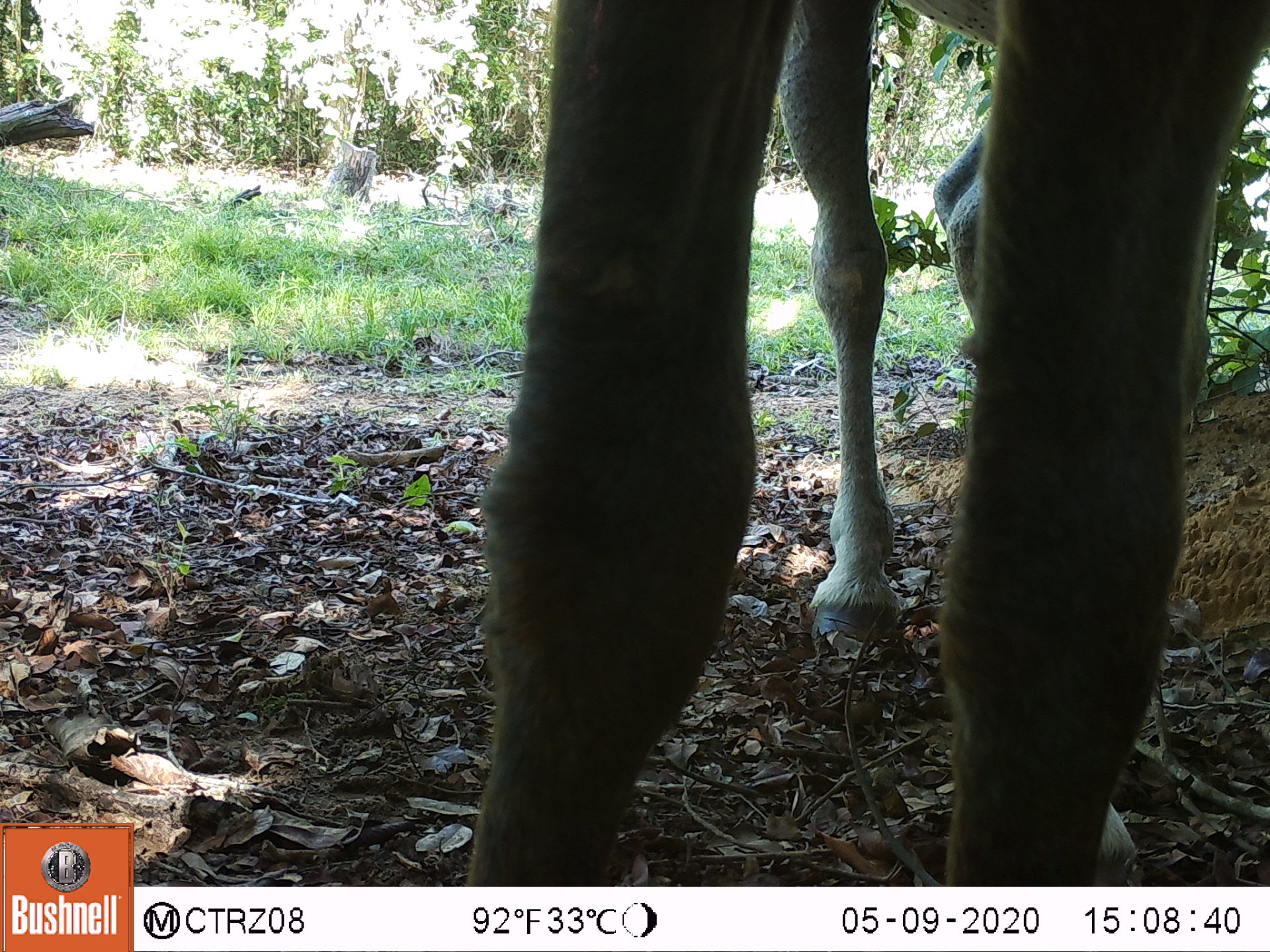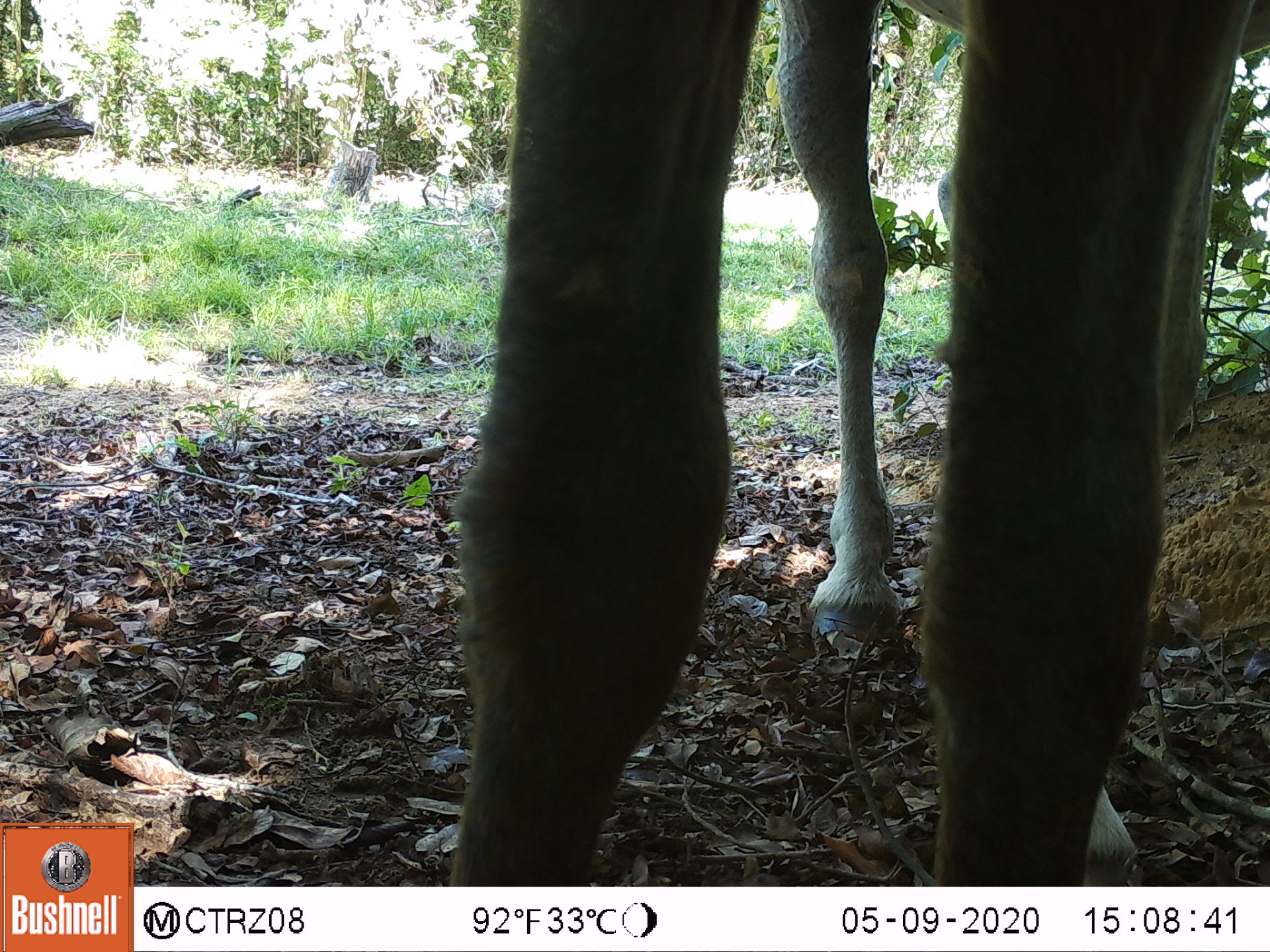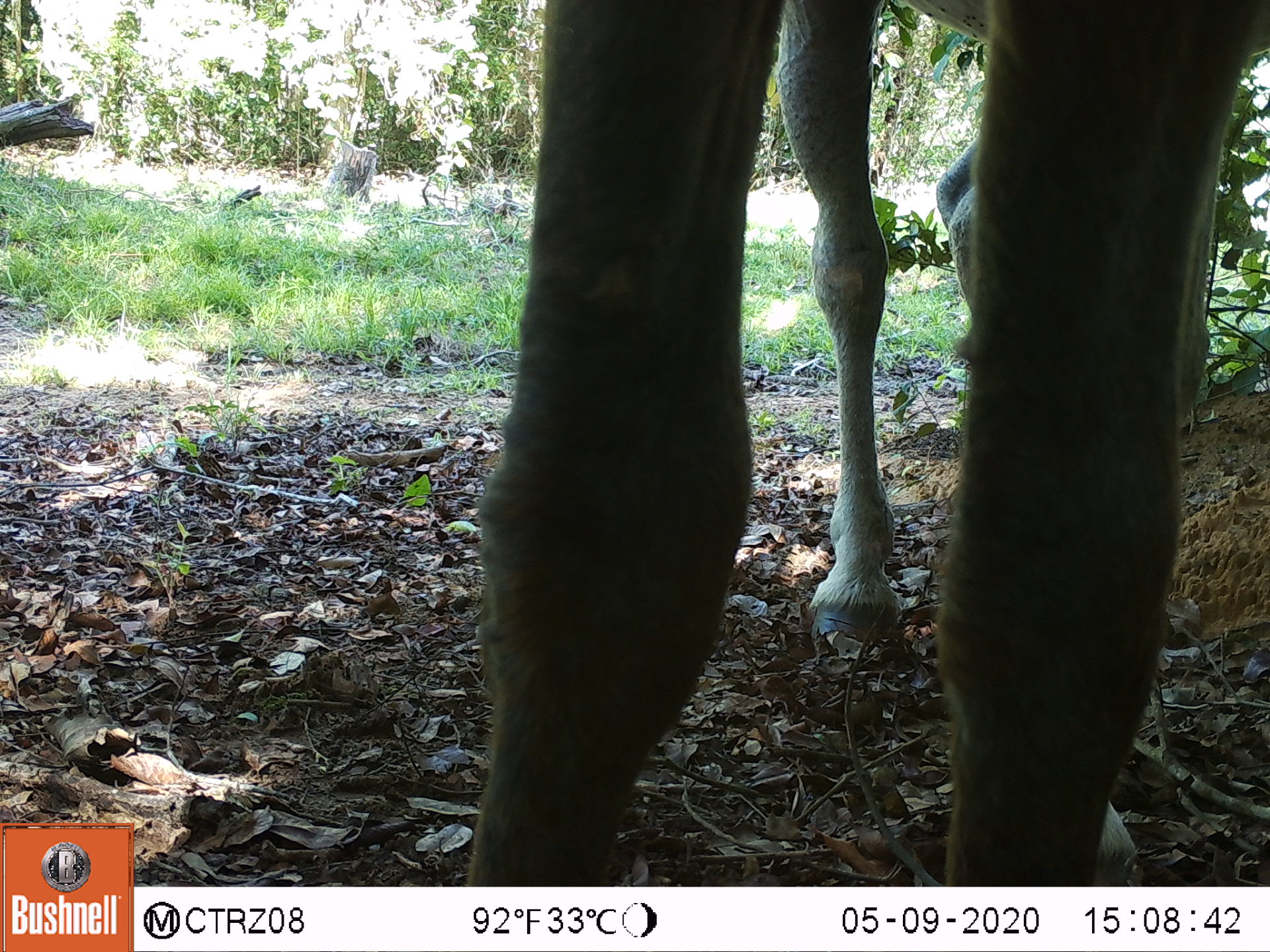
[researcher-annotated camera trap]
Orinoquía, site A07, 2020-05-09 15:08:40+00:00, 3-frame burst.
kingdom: Animalia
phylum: Chordata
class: Mammalia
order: Perissodactyla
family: Equidae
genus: Equus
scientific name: Equus caballus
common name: domestic horse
Domestic horse (Equus caballus).